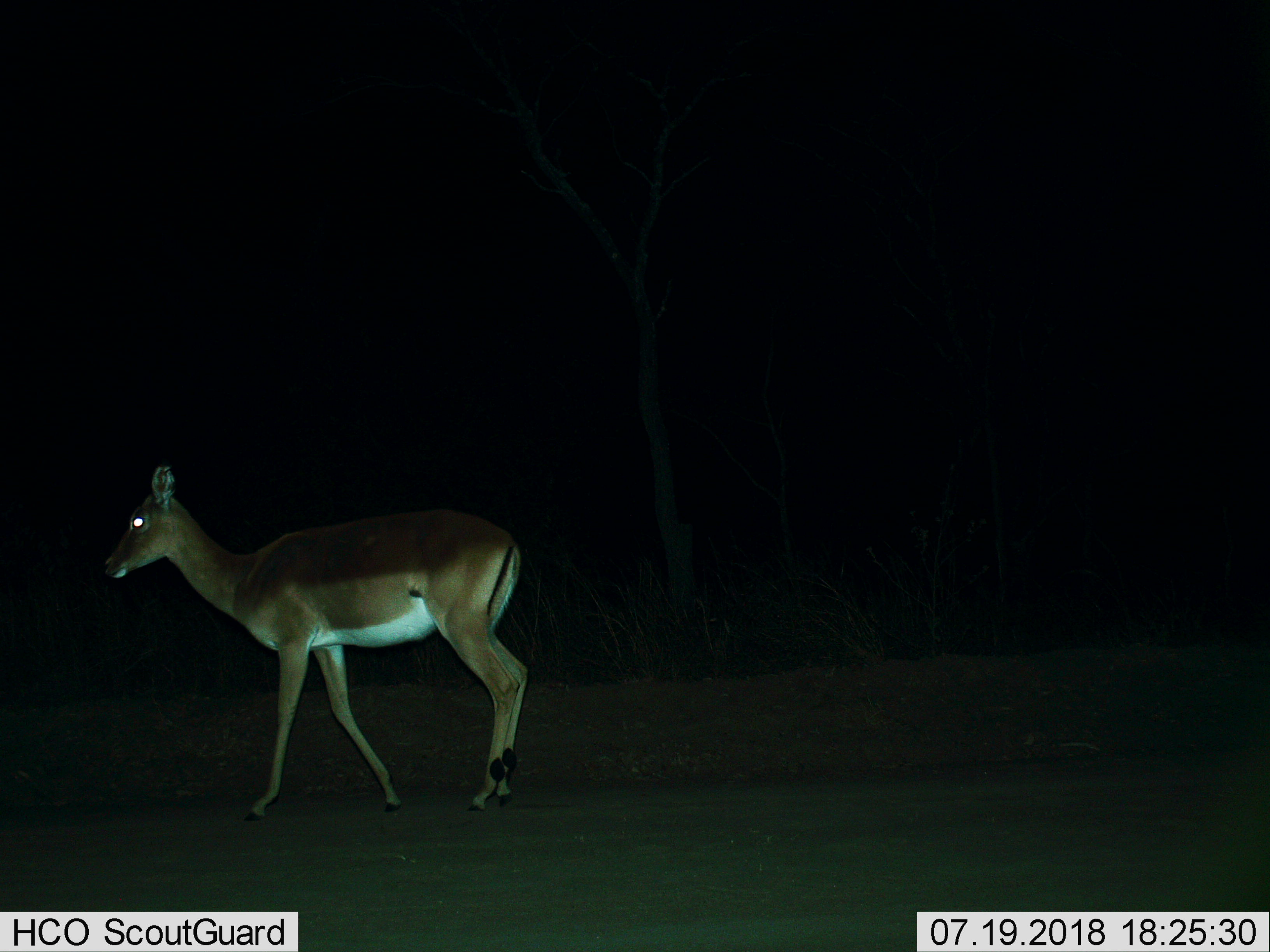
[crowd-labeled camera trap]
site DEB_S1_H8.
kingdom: Animalia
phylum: Chordata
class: Mammalia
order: Artiodactyla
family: Bovidae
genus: Aepyceros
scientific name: Aepyceros melampus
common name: impala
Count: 1.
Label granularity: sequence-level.